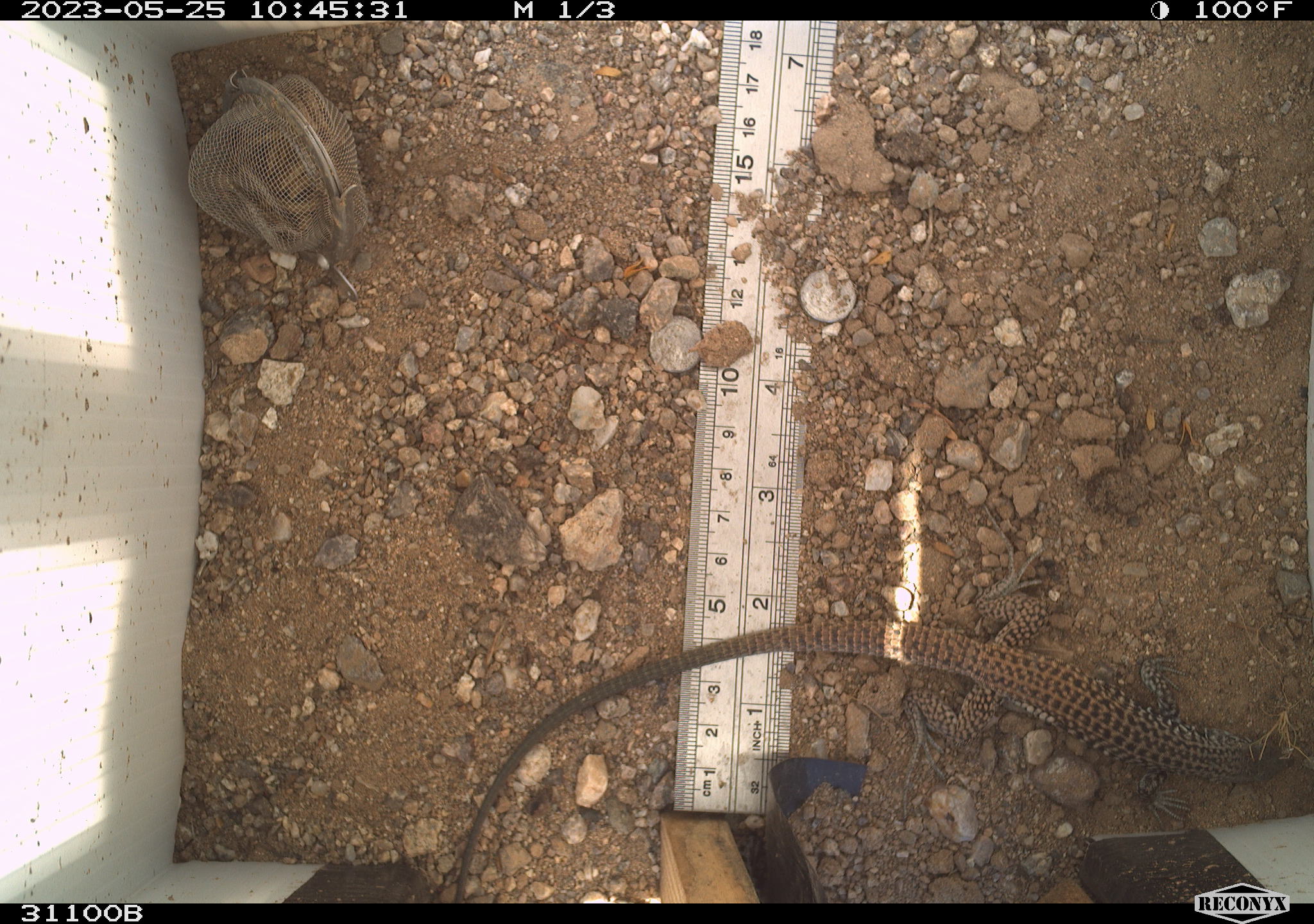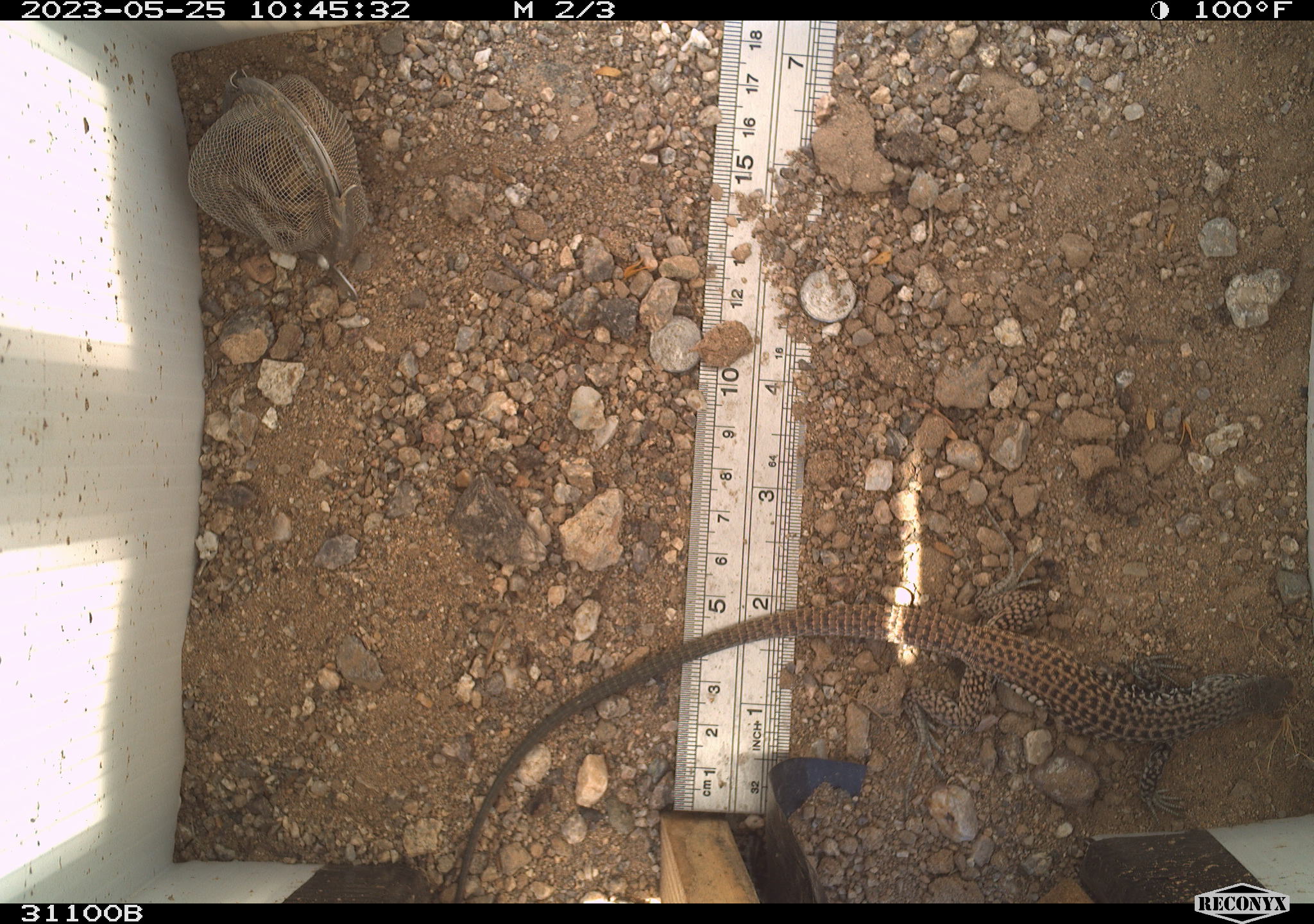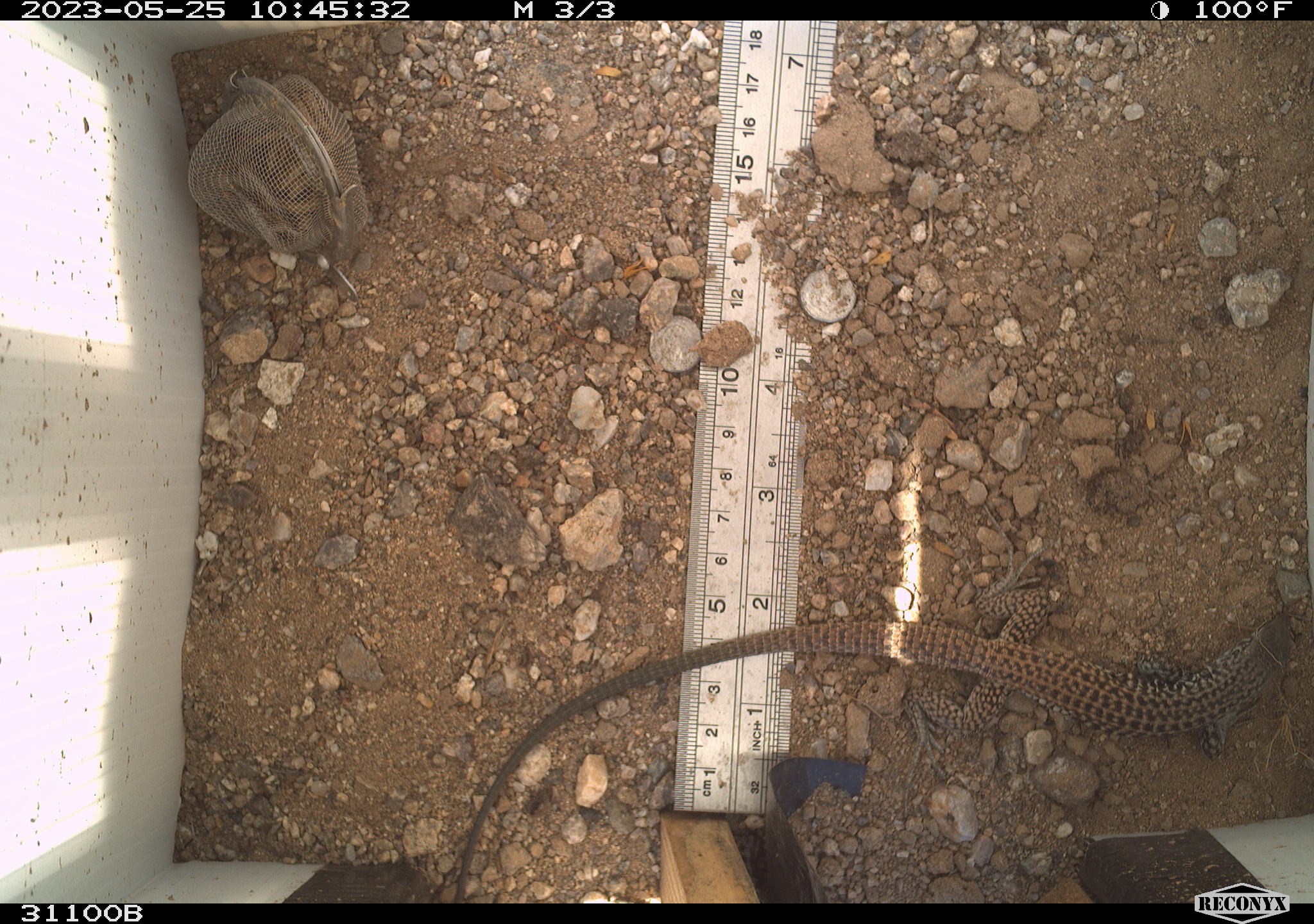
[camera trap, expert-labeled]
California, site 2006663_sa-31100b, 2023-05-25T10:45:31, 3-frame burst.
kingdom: Animalia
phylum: Chordata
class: Reptilia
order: Squamata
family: Teiidae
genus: Aspidoscelis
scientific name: Aspidoscelis tigris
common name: western whiptail